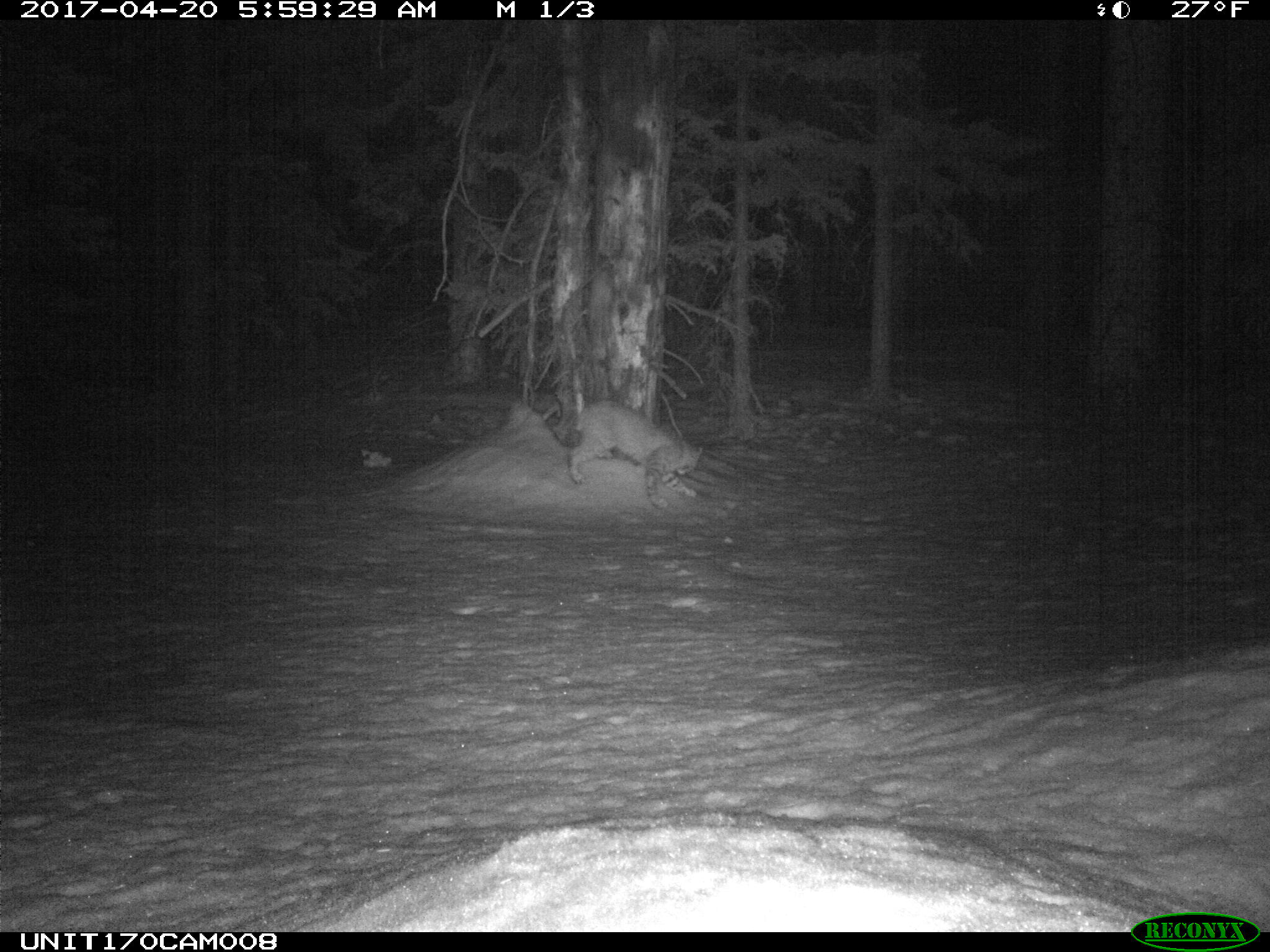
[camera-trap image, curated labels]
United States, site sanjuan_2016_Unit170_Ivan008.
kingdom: Animalia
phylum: Chordata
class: Mammalia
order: Carnivora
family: Felidae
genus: Lynx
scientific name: Lynx rufus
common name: bobcat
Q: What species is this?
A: Lynx rufus (bobcat).